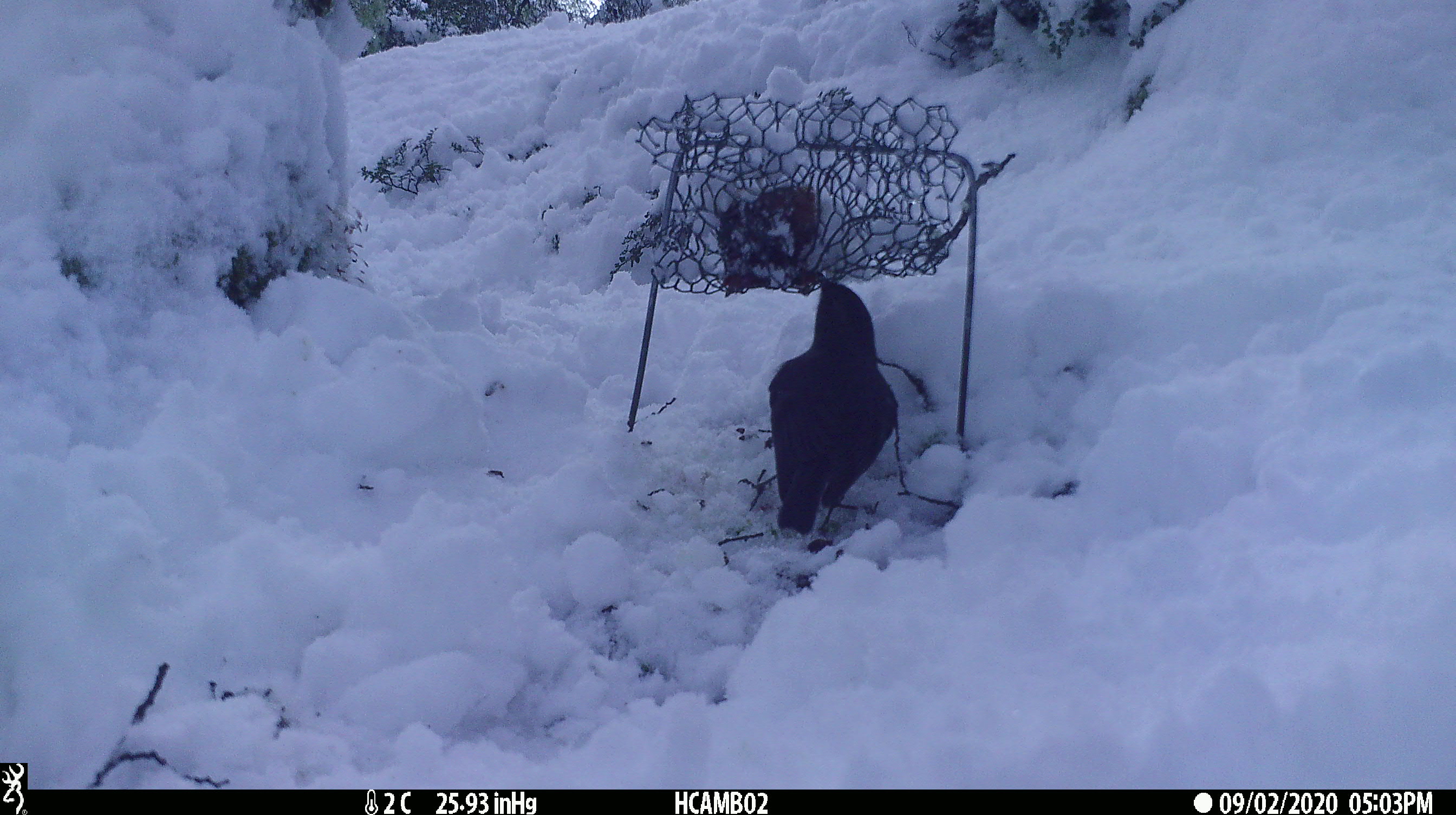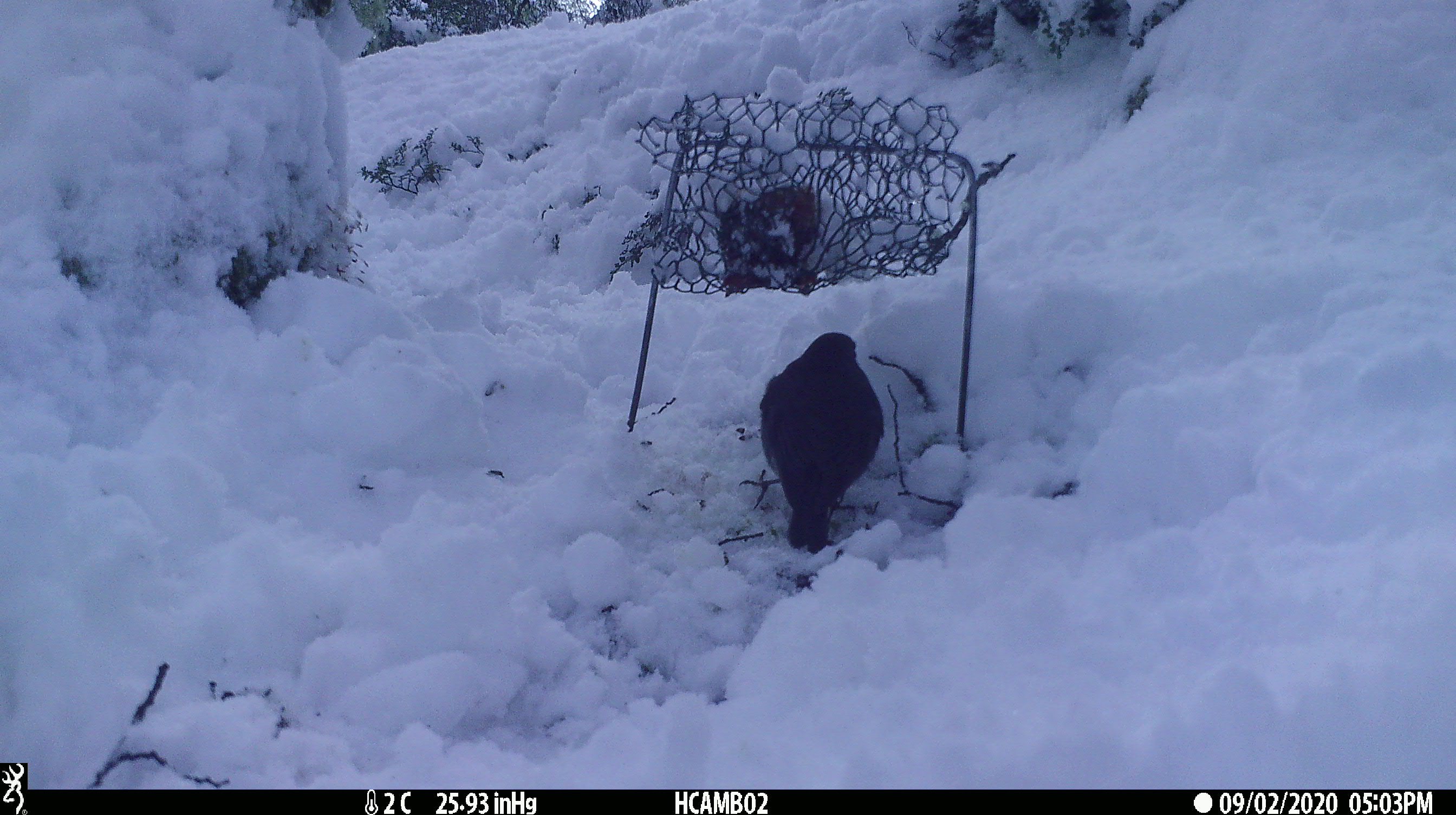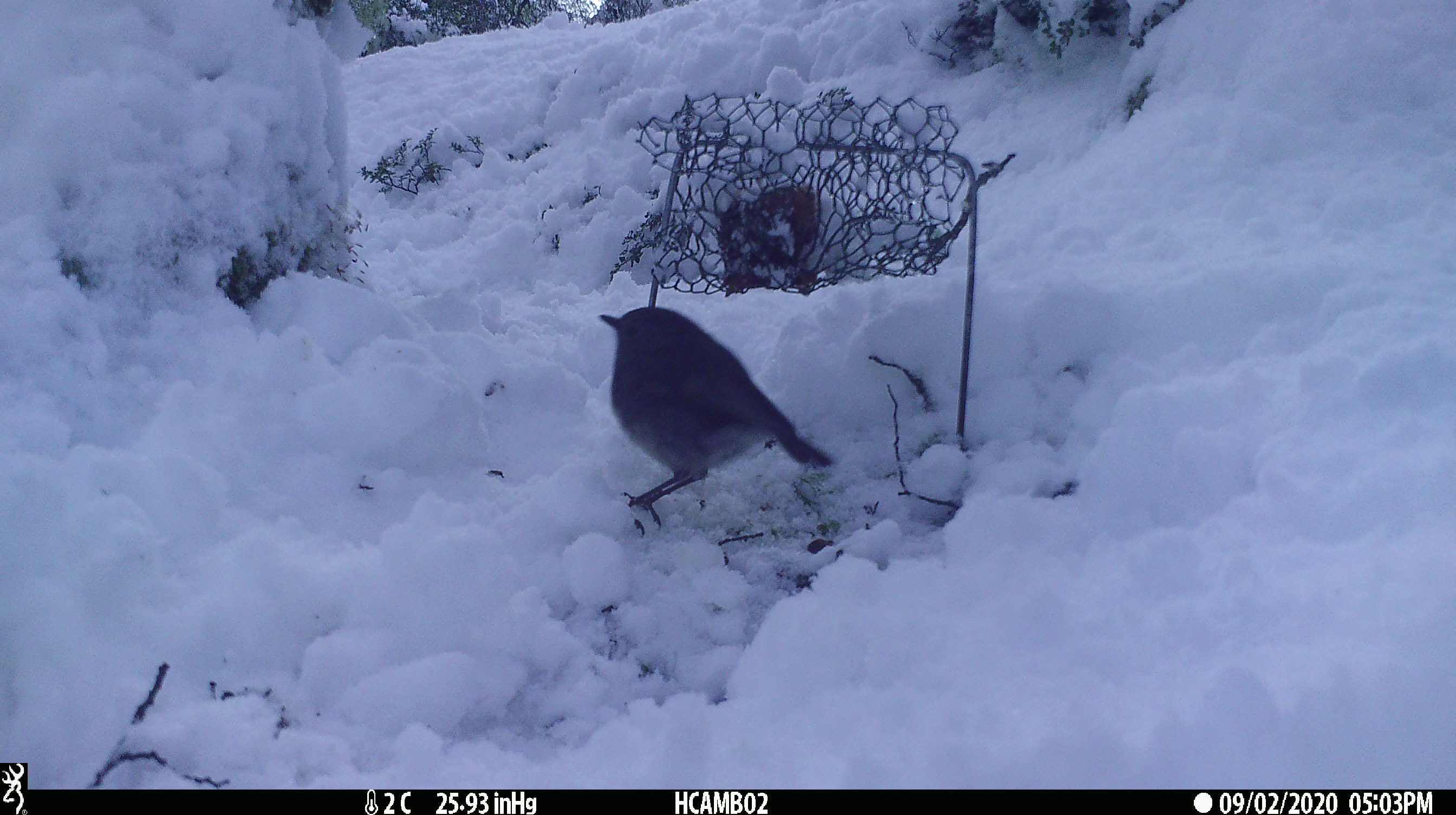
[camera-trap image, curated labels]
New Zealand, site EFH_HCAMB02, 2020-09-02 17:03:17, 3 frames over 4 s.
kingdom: Animalia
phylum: Chordata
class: Aves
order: Passeriformes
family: Petroicidae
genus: Petroica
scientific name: Petroica australis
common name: new zealand robin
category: robin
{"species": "robin (new zealand robin) (Petroica australis)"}